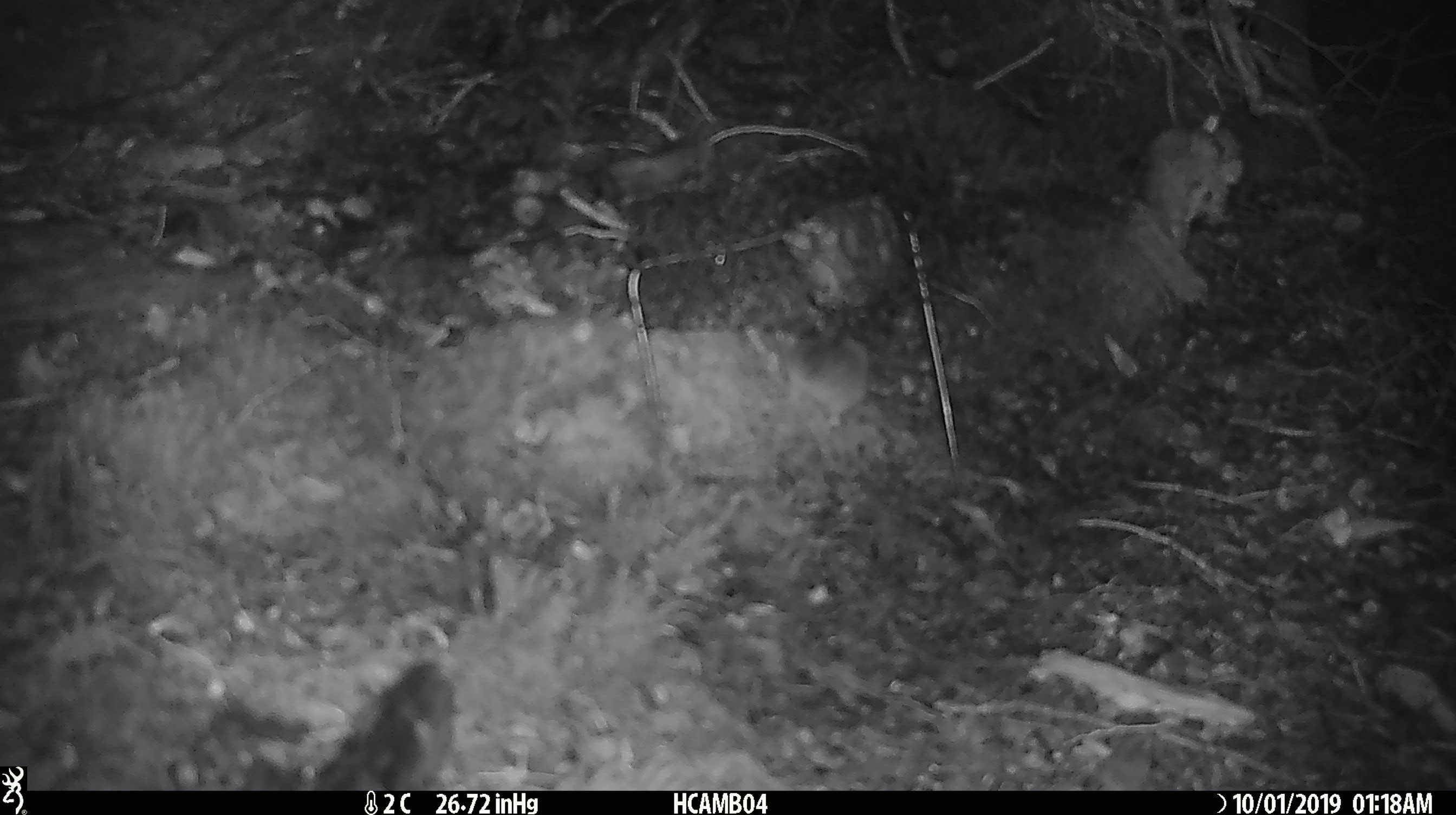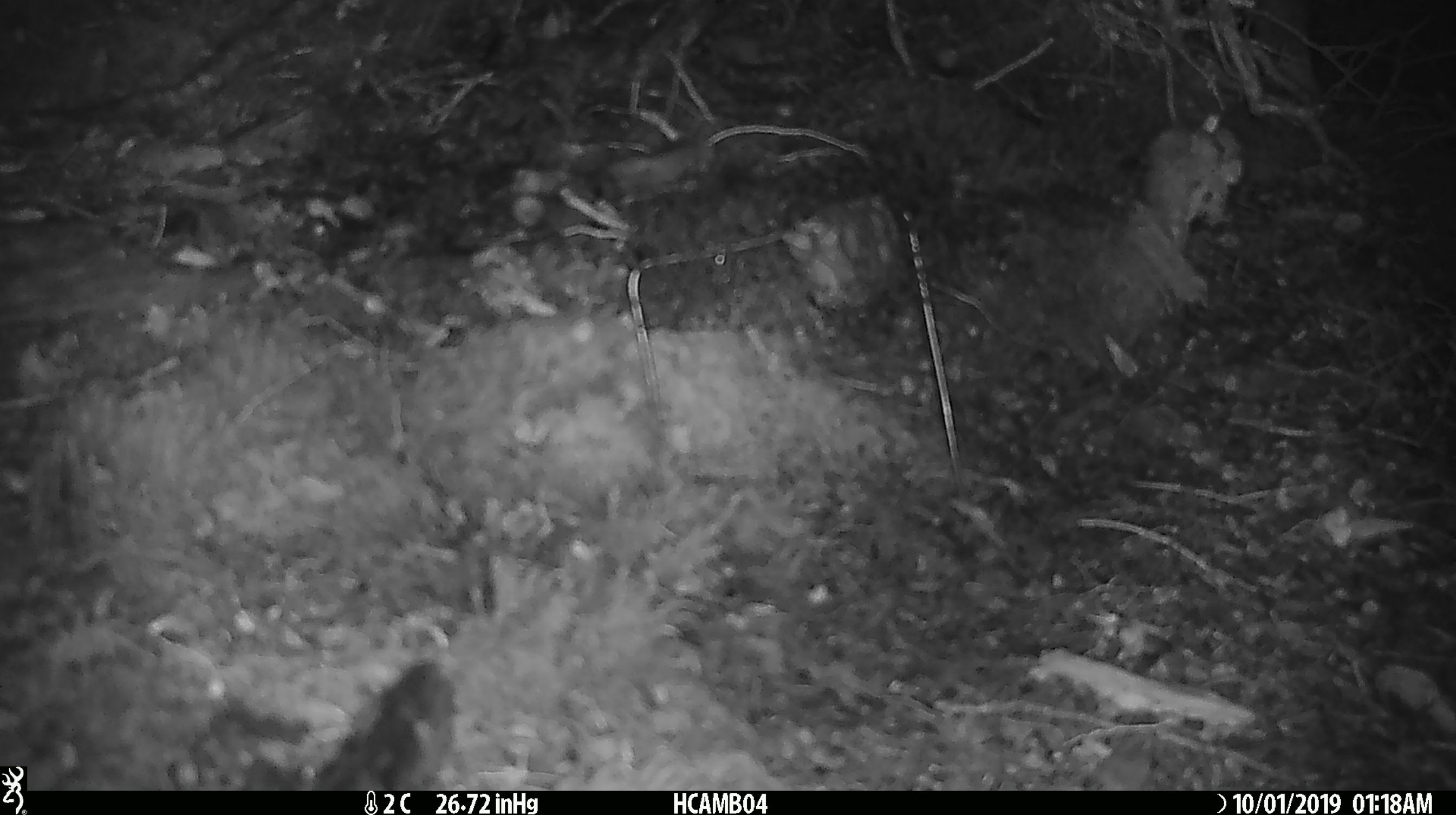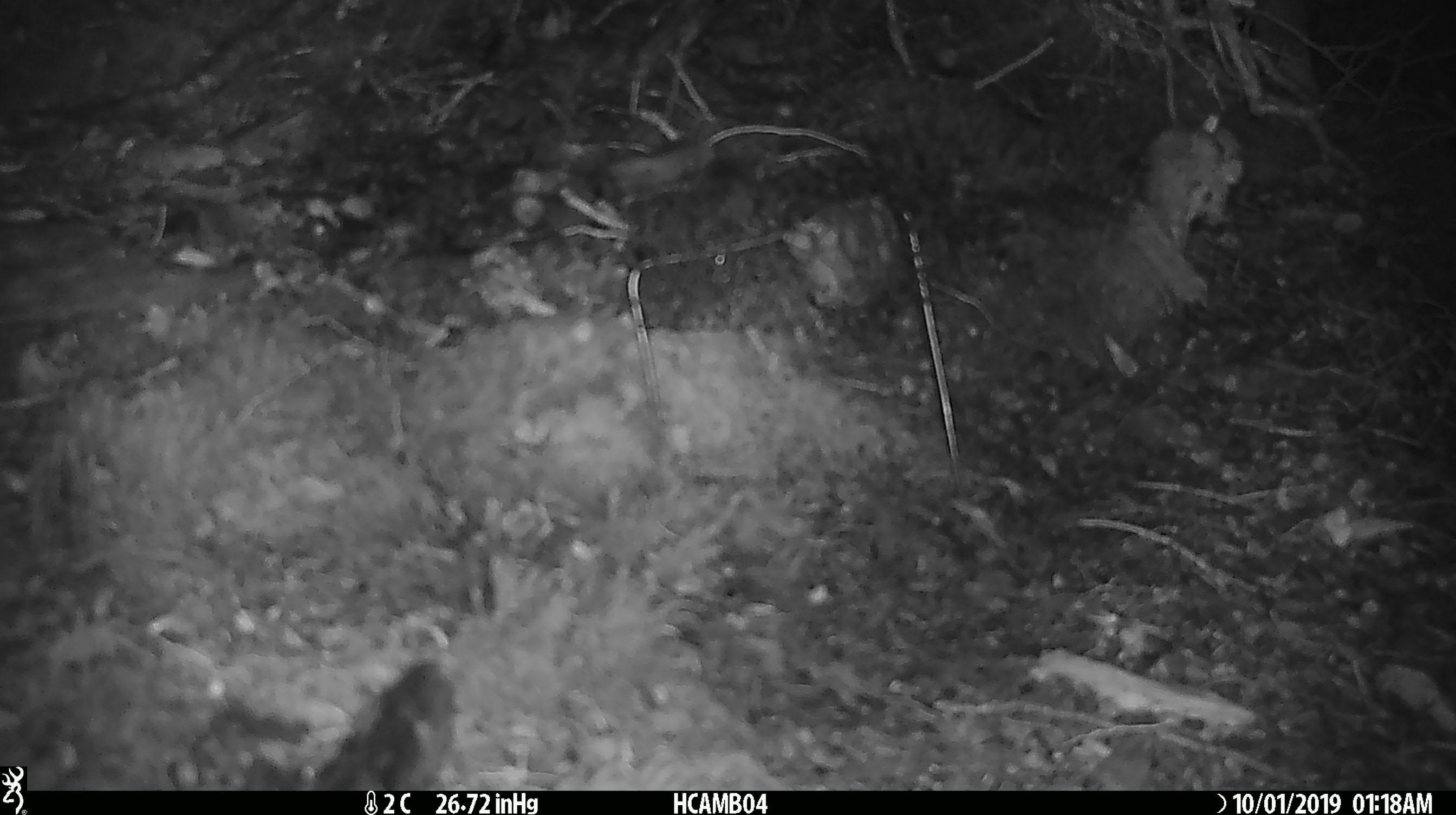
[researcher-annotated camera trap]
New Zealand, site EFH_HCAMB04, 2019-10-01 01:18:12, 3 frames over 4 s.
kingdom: Animalia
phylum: Chordata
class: Mammalia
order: Rodentia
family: Muridae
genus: Mus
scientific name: Mus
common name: mouse